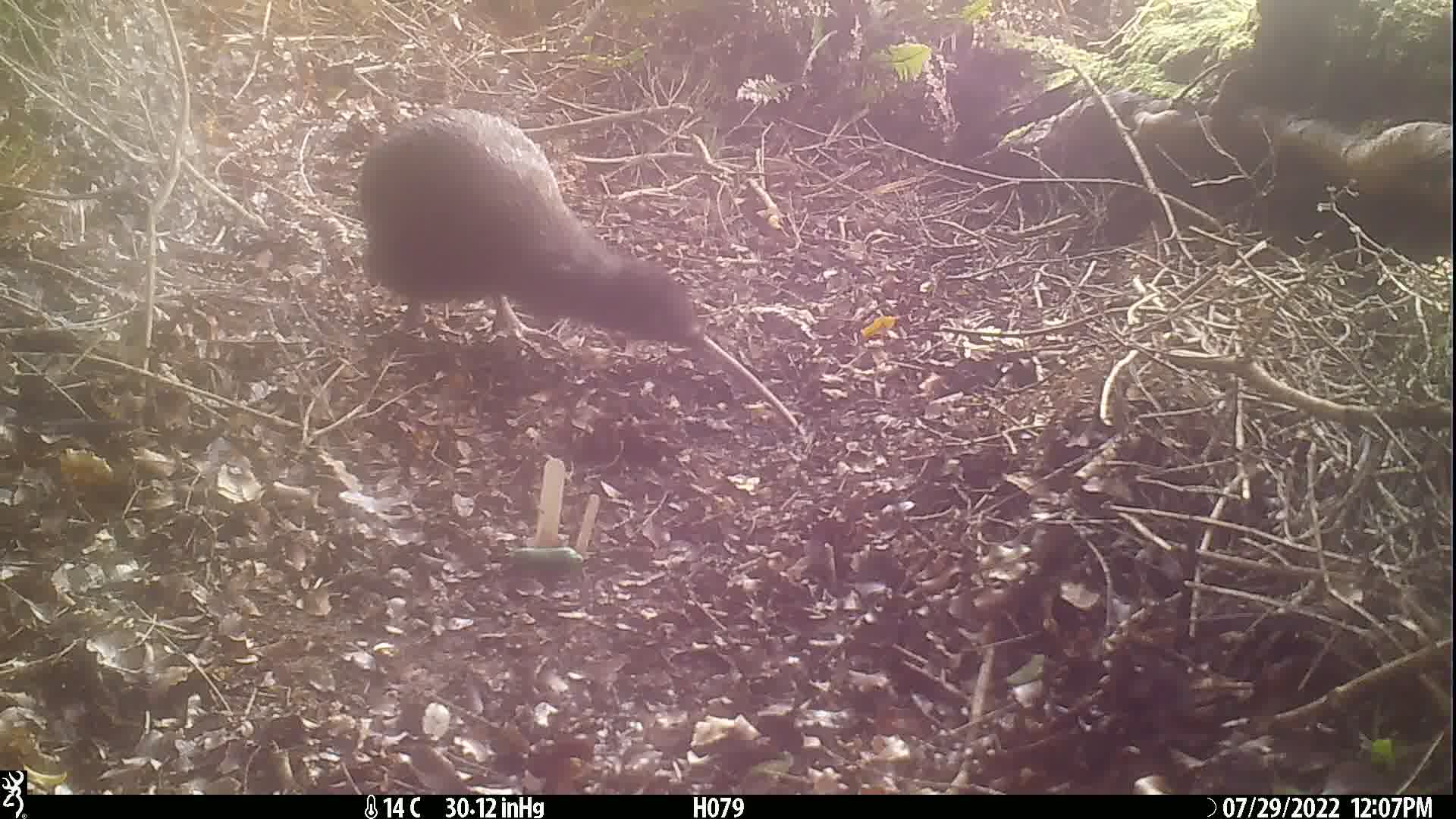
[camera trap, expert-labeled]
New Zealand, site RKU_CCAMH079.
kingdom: Animalia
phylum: Chordata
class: Aves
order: Apterygiformes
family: Apterygidae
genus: Apteryx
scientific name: Apteryx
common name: kiwi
Kiwi (Apteryx).